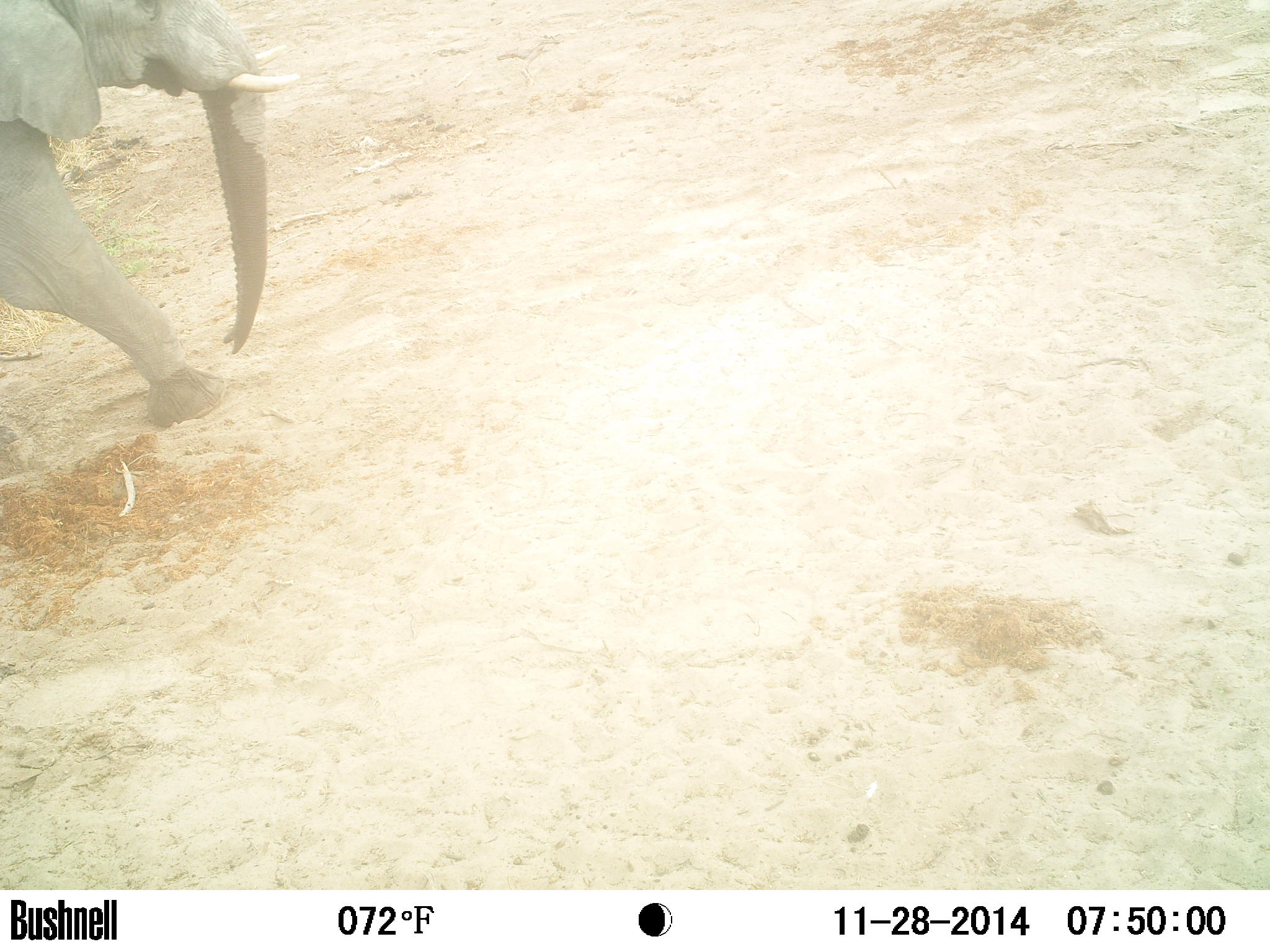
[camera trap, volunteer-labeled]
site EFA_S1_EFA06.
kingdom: Animalia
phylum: Chordata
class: Mammalia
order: Proboscidea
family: Elephantidae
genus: Loxodonta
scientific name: Loxodonta africana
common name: african bush elephant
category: elephant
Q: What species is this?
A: Elephant (african bush elephant) (Loxodonta africana).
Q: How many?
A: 1.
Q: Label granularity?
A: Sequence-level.